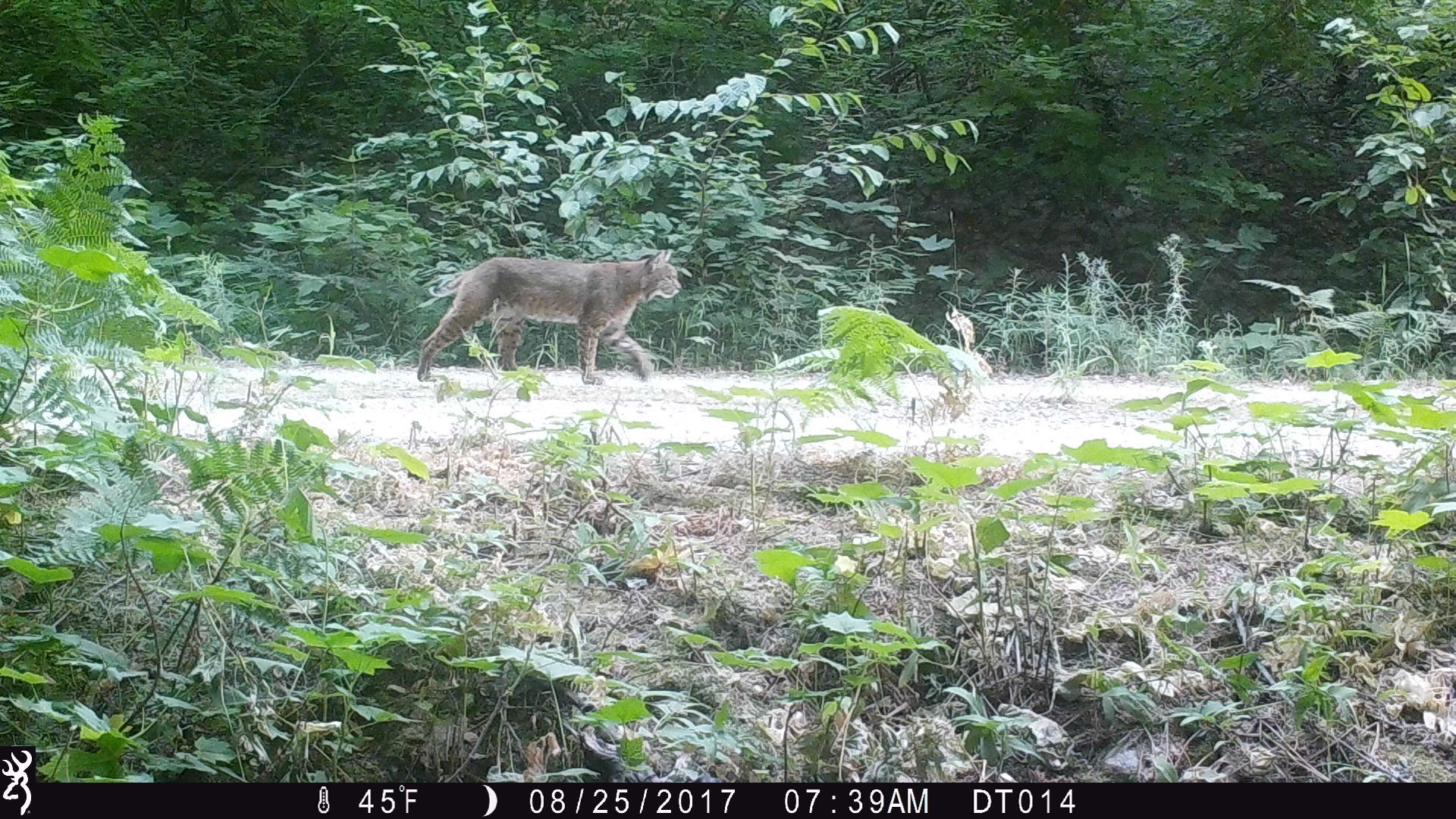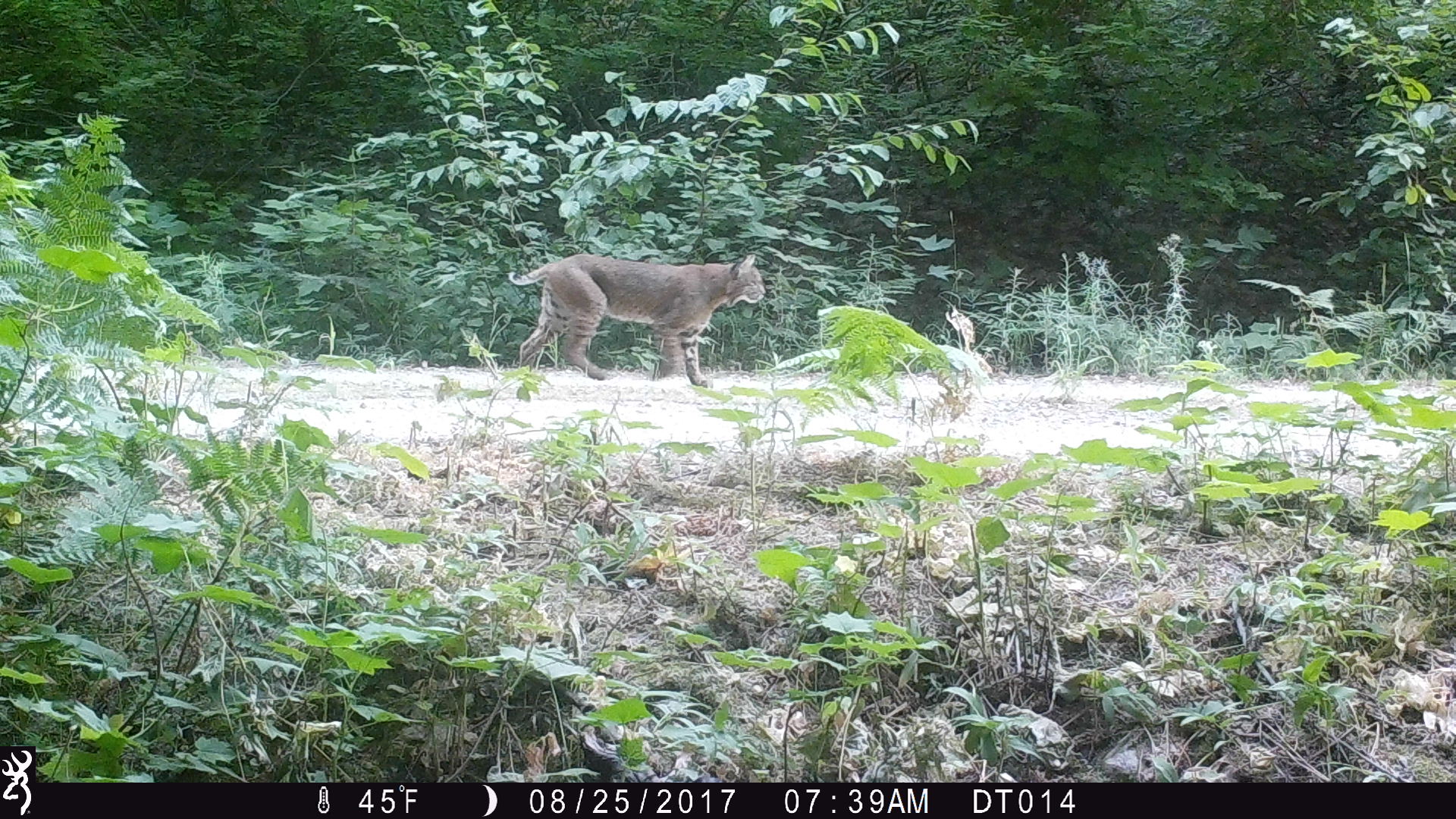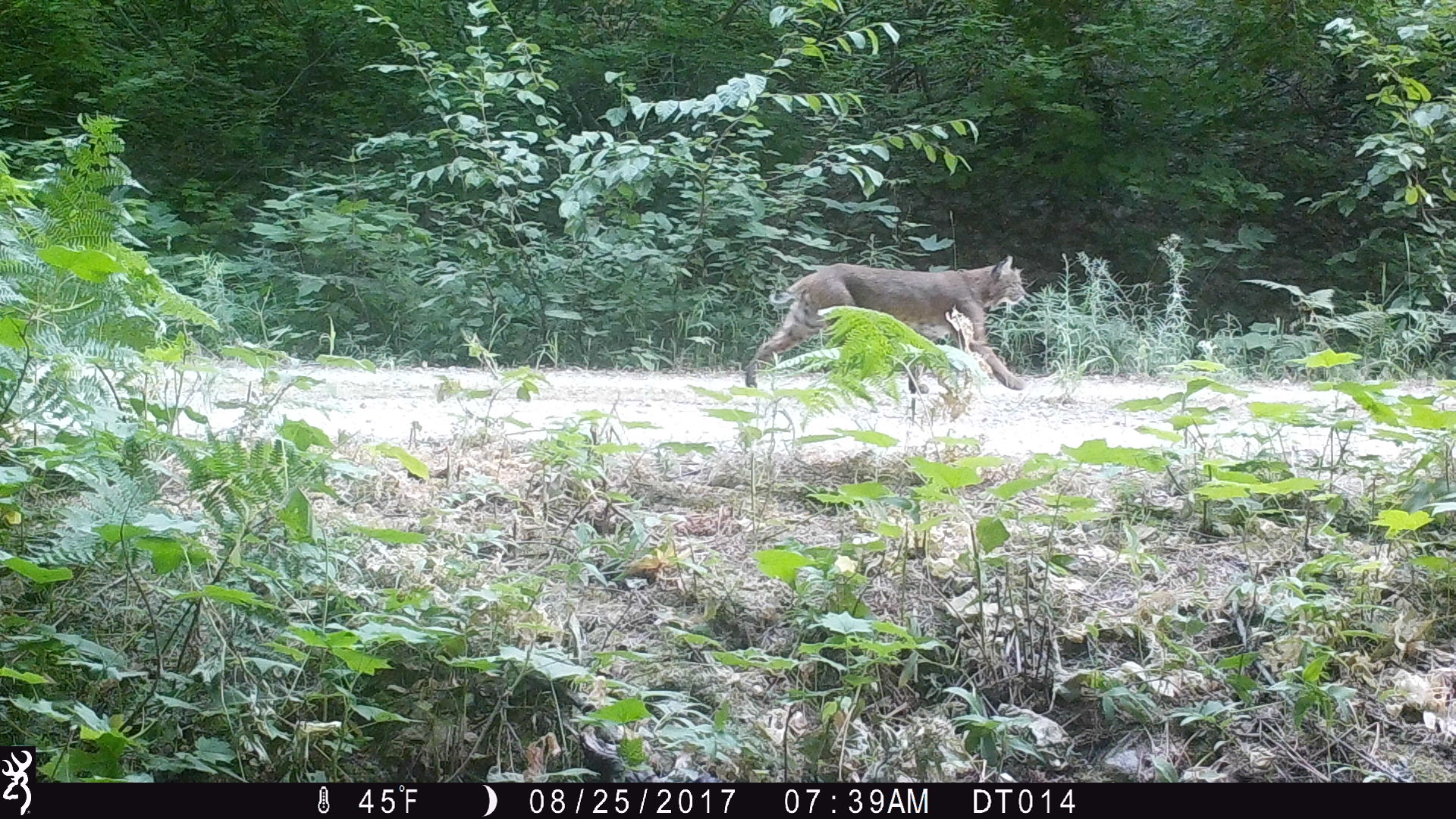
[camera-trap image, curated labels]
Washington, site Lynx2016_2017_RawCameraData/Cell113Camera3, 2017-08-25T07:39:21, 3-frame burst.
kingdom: Animalia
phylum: Chordata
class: Mammalia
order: Carnivora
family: Felidae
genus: Lynx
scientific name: Lynx rufus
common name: bobcat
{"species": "Lynx rufus (bobcat)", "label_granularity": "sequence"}